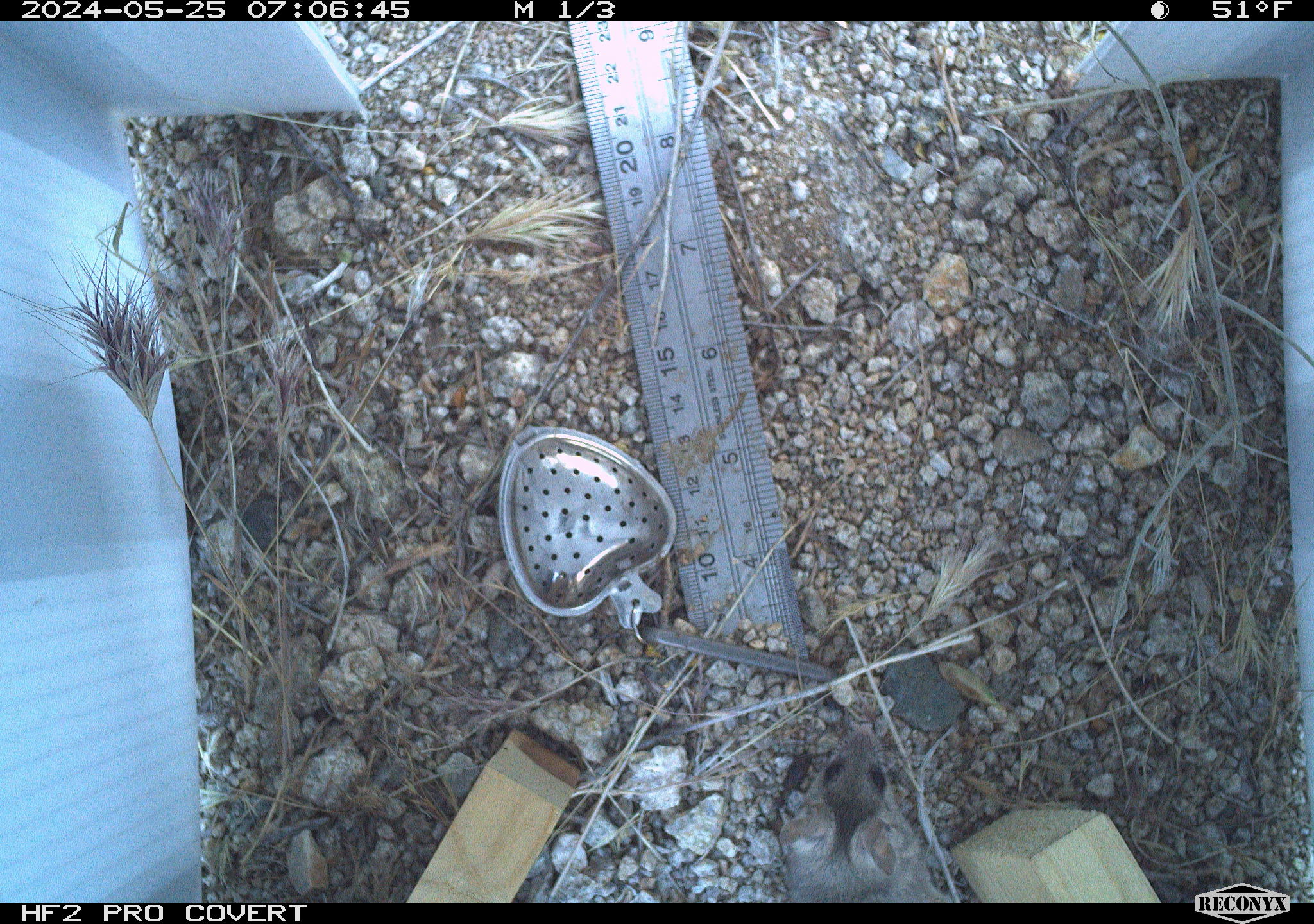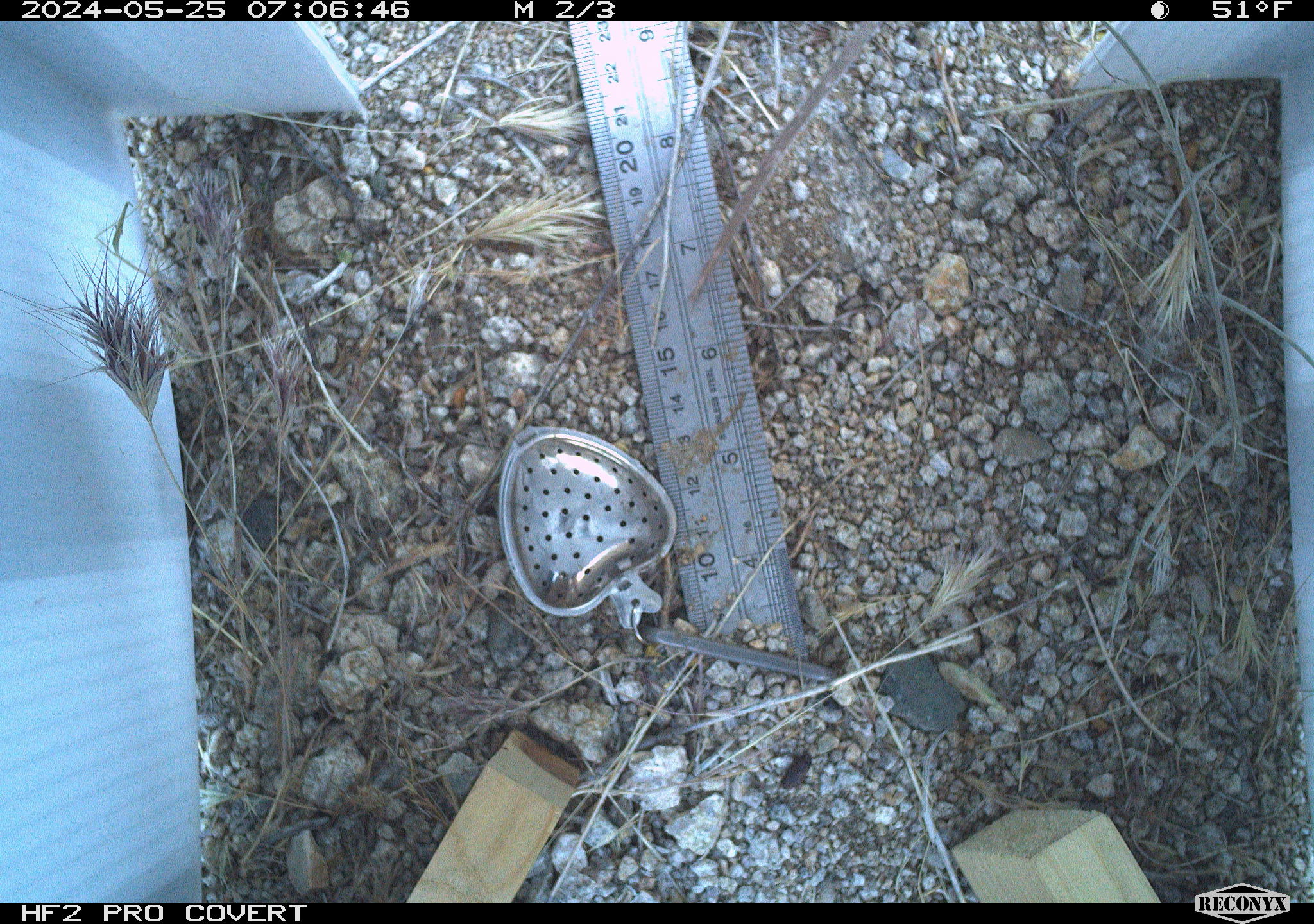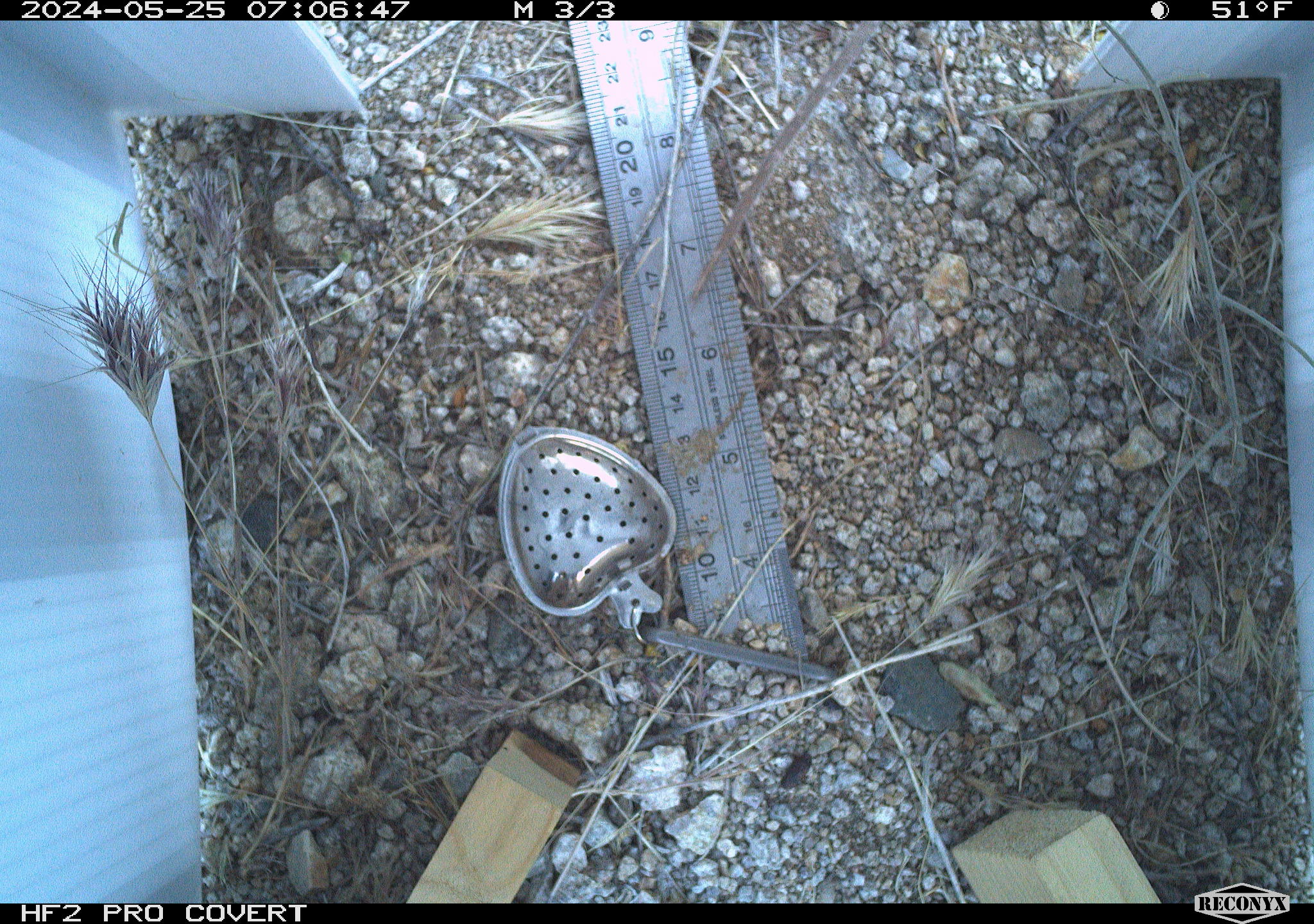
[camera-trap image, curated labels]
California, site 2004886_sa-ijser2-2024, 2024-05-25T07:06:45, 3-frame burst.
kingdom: Animalia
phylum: Chordata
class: Mammalia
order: Rodentia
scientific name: Rodentia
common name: mouse species